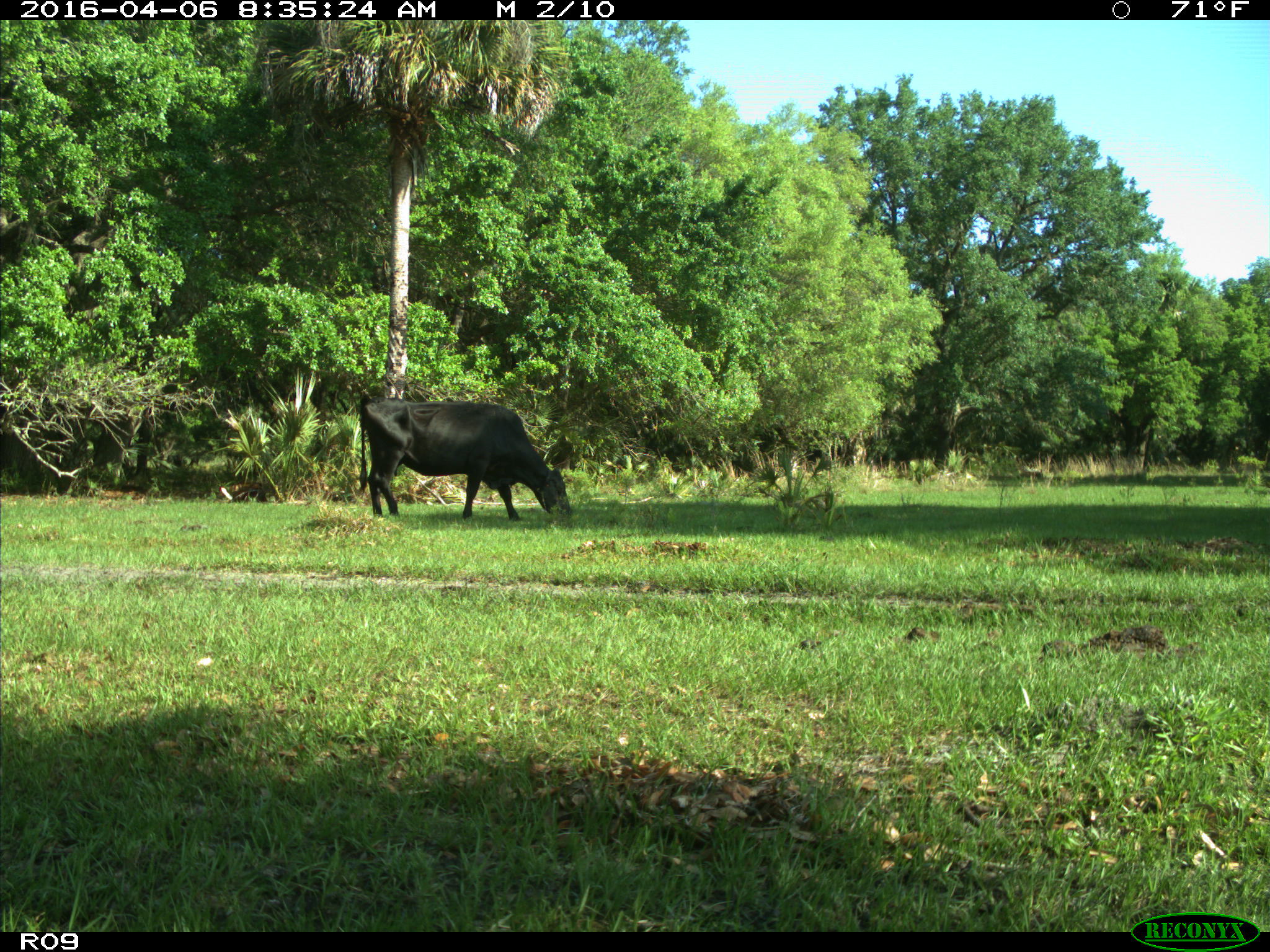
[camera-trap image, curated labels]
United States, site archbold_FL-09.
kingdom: Animalia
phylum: Chordata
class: Mammalia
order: Artiodactyla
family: Bovidae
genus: Bos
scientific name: Bos taurus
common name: domestic cow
Bos taurus (domestic cow).